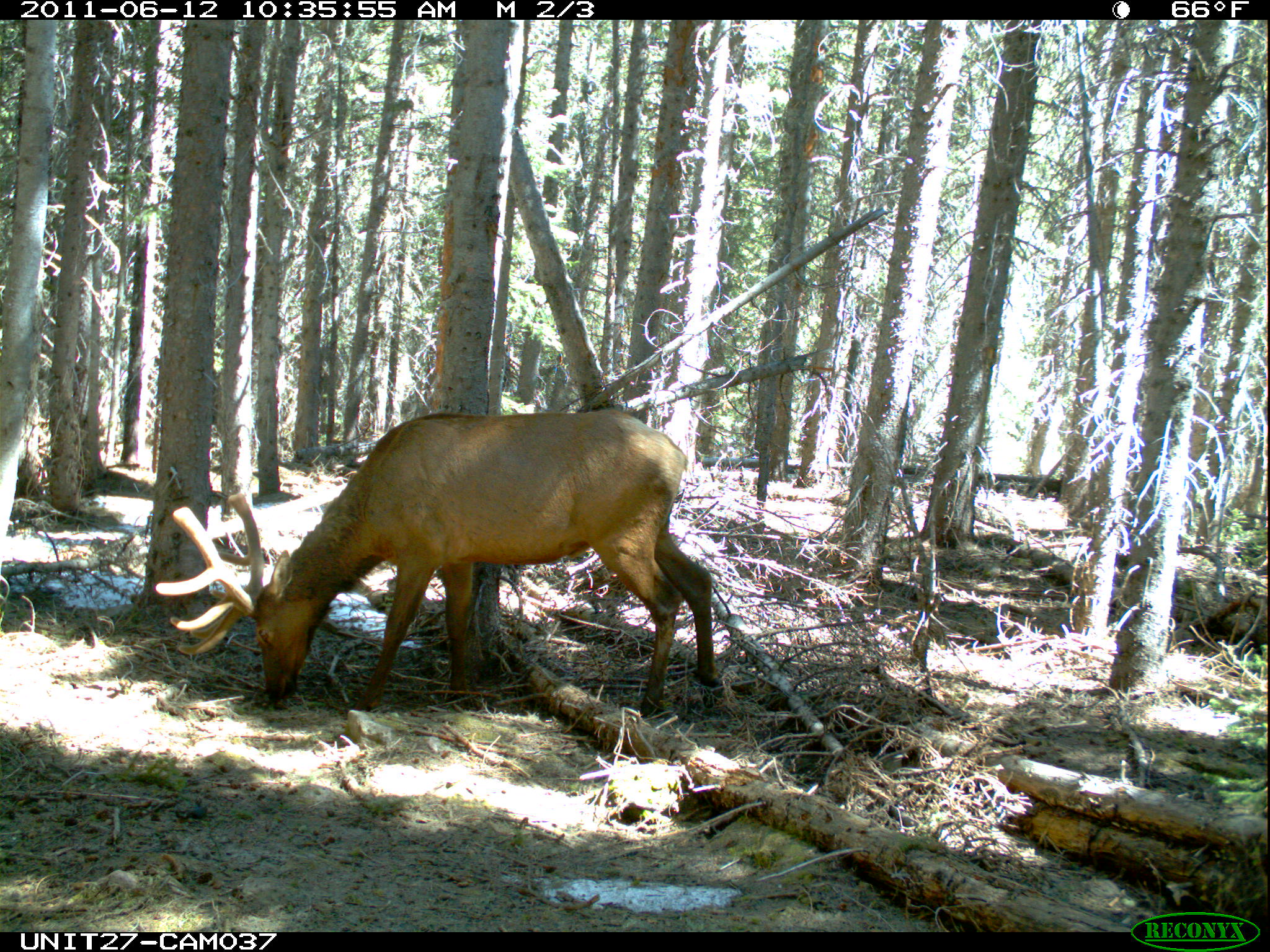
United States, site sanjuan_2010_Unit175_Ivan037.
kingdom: Animalia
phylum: Chordata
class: Mammalia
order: Artiodactyla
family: Cervidae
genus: Cervus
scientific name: Cervus elaphus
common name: red deer